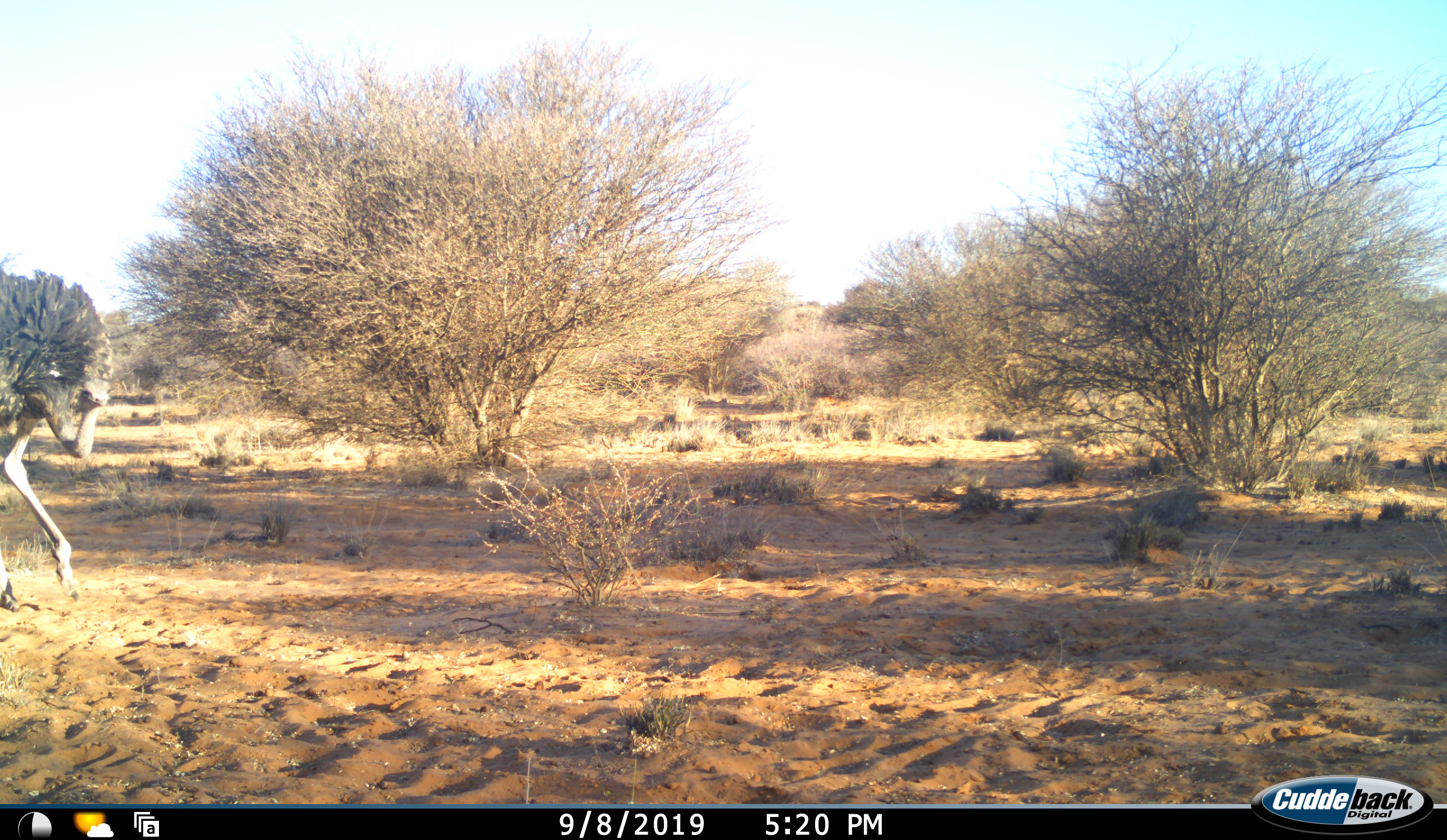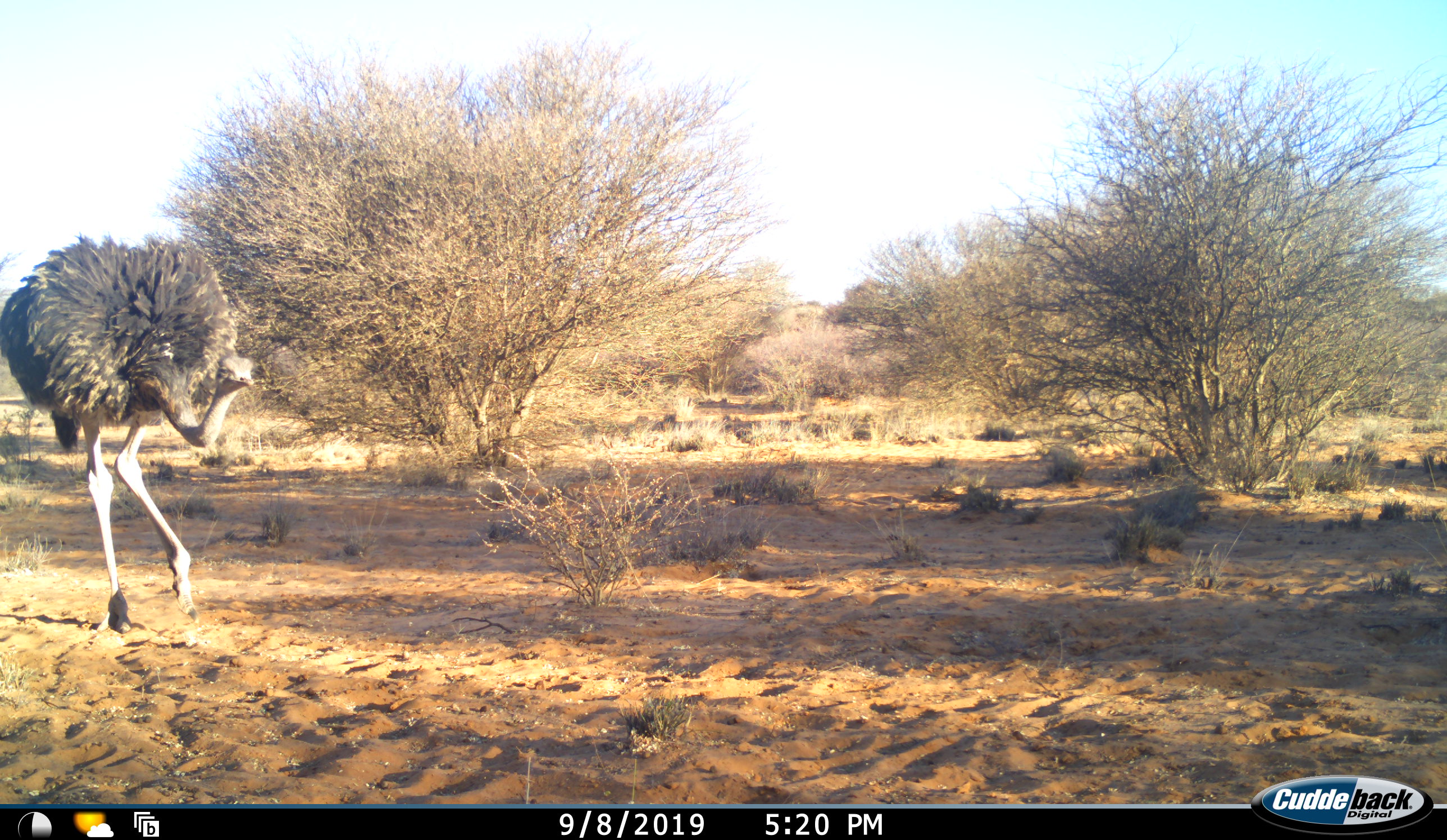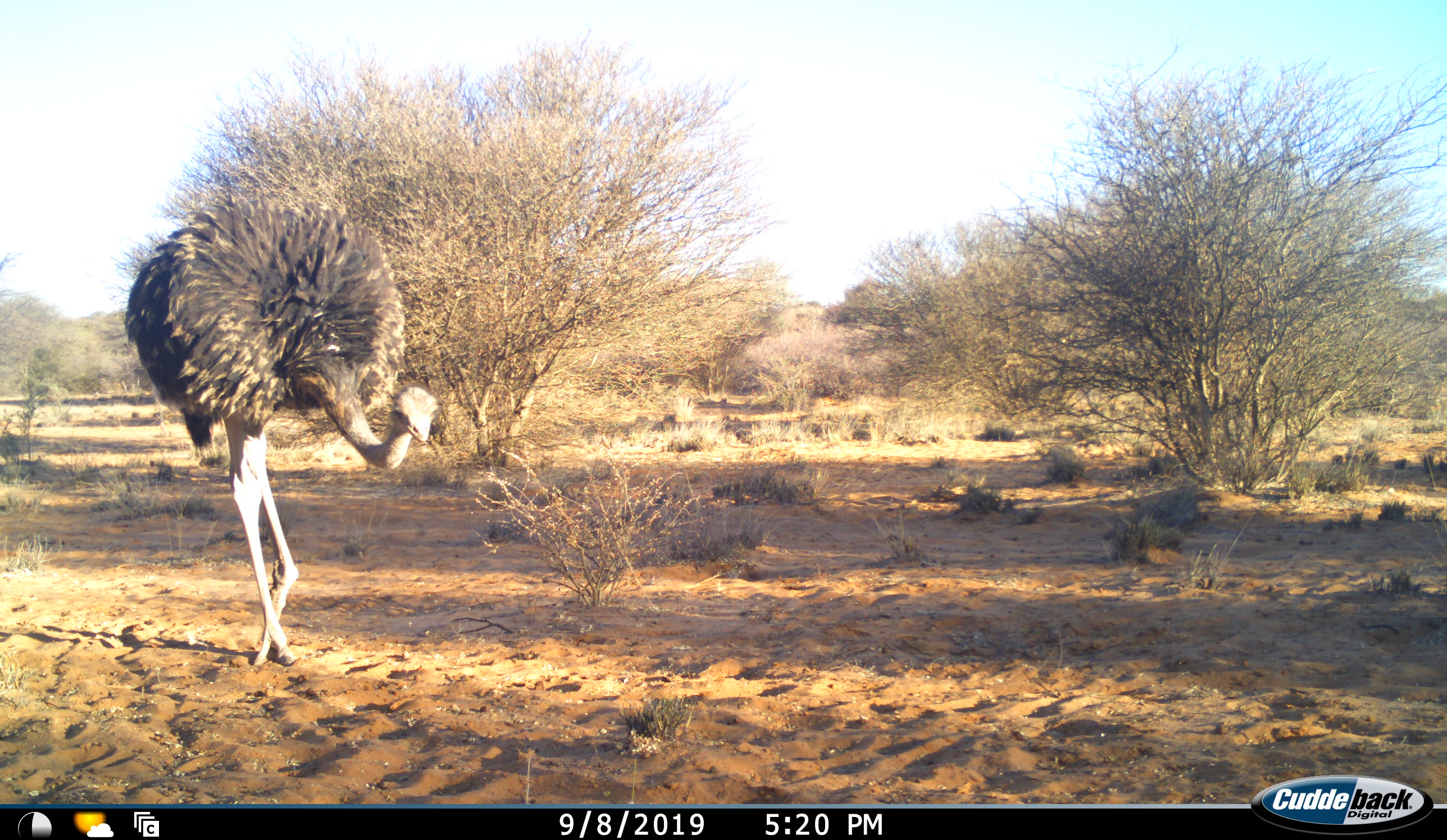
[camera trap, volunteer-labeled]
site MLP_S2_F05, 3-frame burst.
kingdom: Animalia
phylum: Chordata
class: Aves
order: Struthioniformes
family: Struthionidae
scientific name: Struthionidae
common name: ostrich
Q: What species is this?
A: Ostrich (Struthionidae).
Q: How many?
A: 1.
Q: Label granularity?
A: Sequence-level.